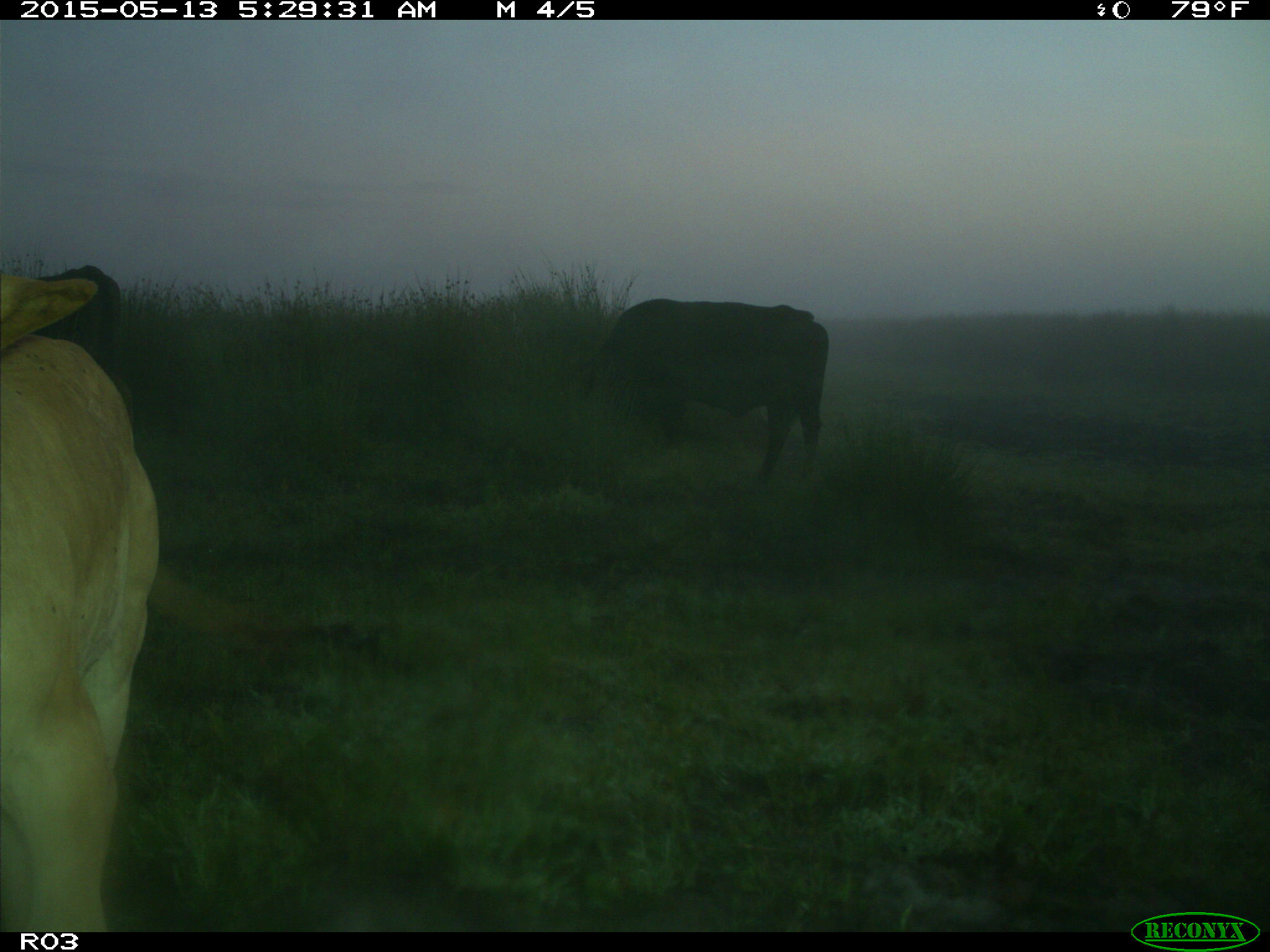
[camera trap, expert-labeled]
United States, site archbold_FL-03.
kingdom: Animalia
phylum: Chordata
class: Mammalia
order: Artiodactyla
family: Bovidae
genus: Bos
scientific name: Bos taurus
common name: domestic cow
Bos taurus (domestic cow).